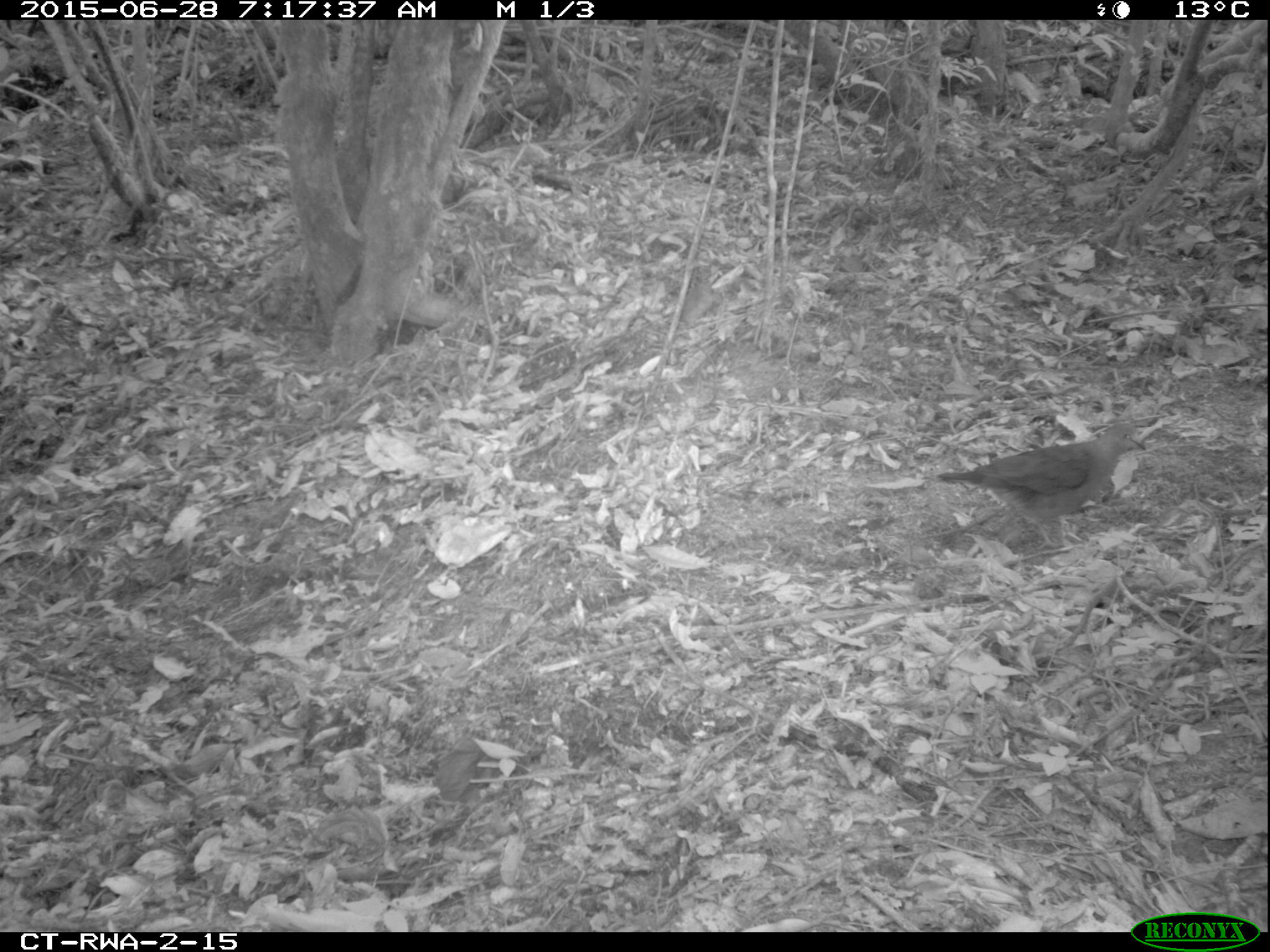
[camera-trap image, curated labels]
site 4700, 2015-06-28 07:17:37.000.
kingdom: Animalia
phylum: Chordata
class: Aves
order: Columbiformes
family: Columbidae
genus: Turtur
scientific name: Turtur tympanistria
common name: tambourine dove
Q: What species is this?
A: Turtur tympanistria (tambourine dove).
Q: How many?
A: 1.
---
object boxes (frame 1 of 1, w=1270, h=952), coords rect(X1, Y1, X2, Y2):
turtur tympanistria: rect(936, 421, 1147, 551)